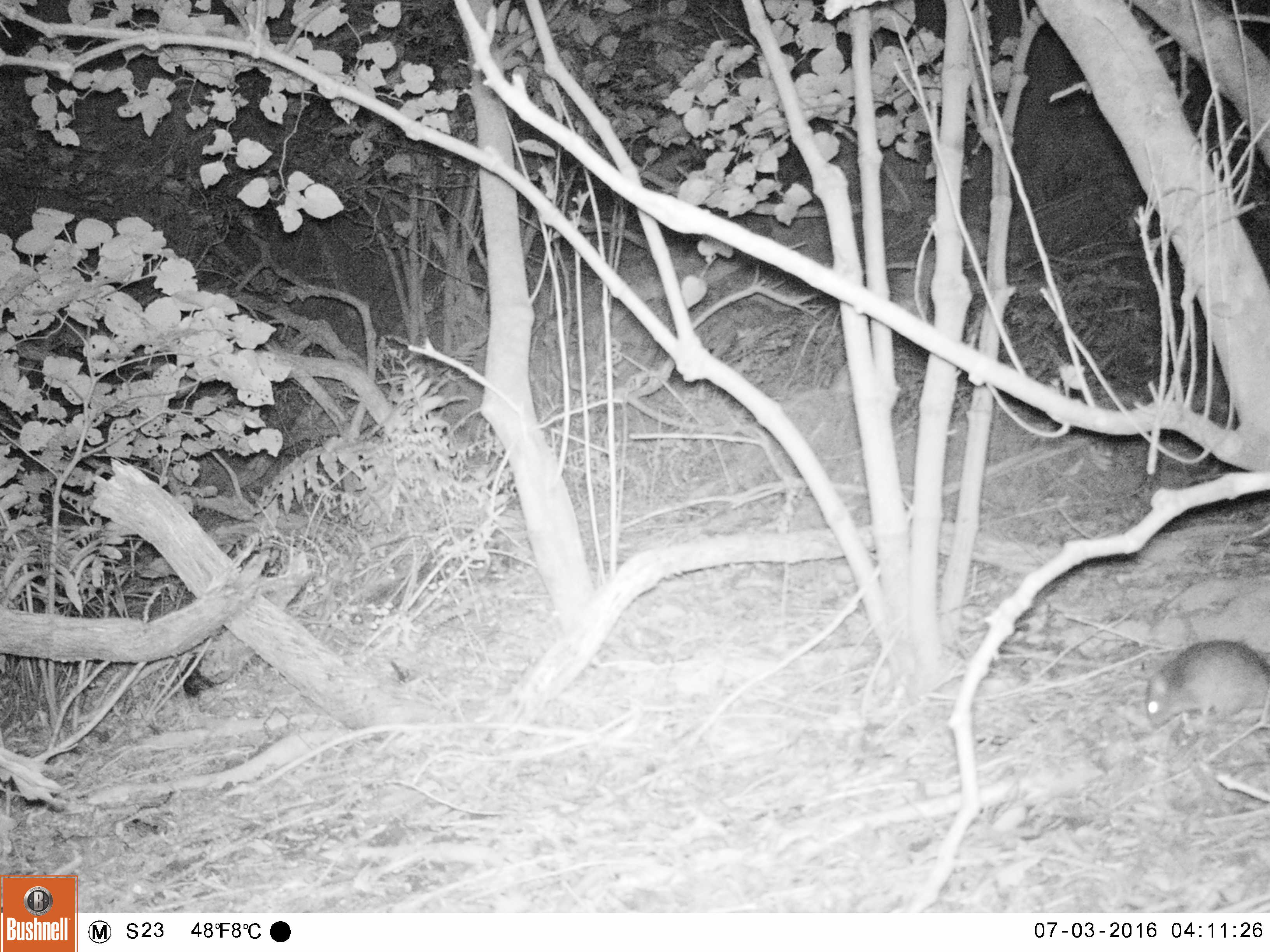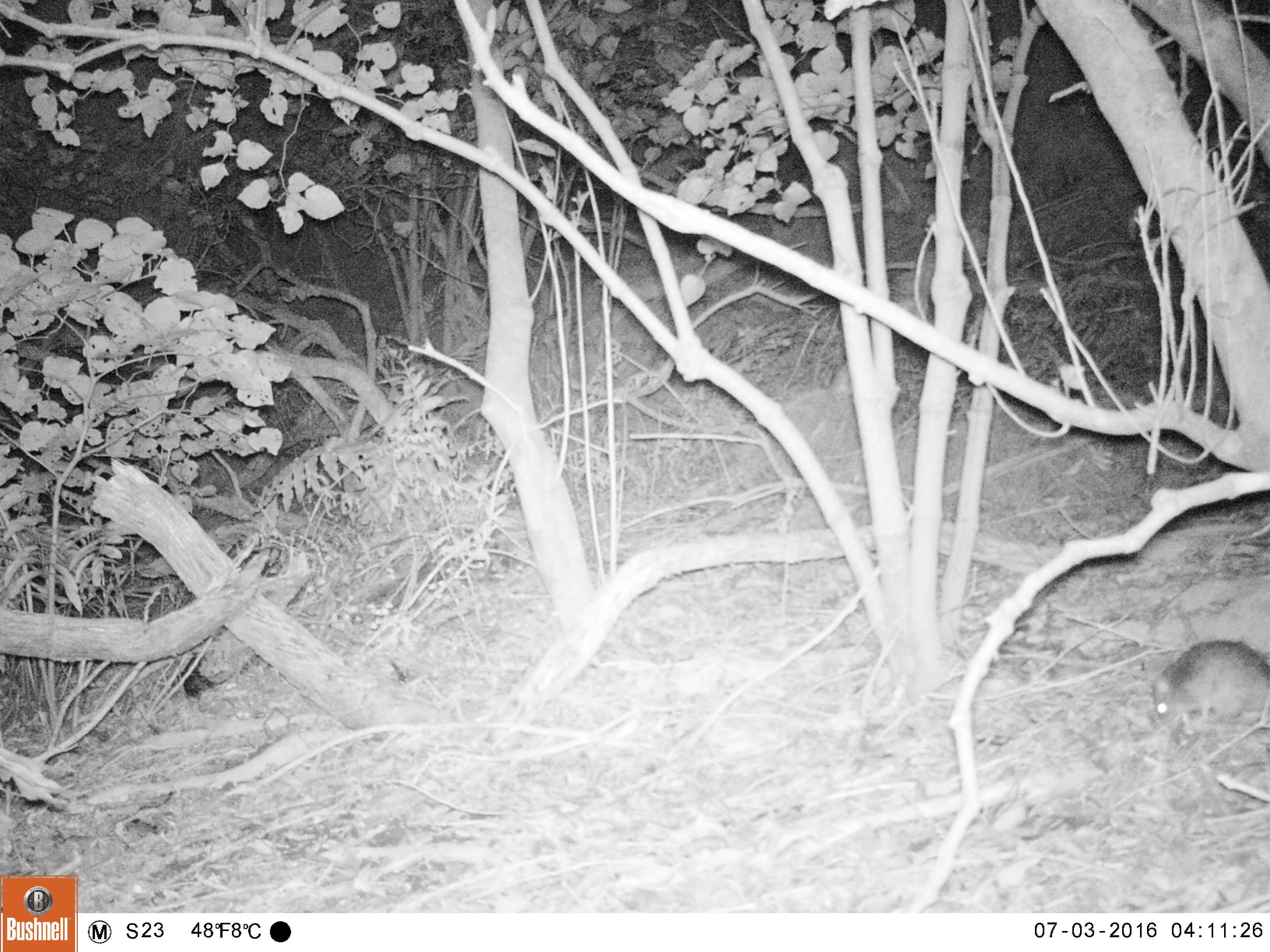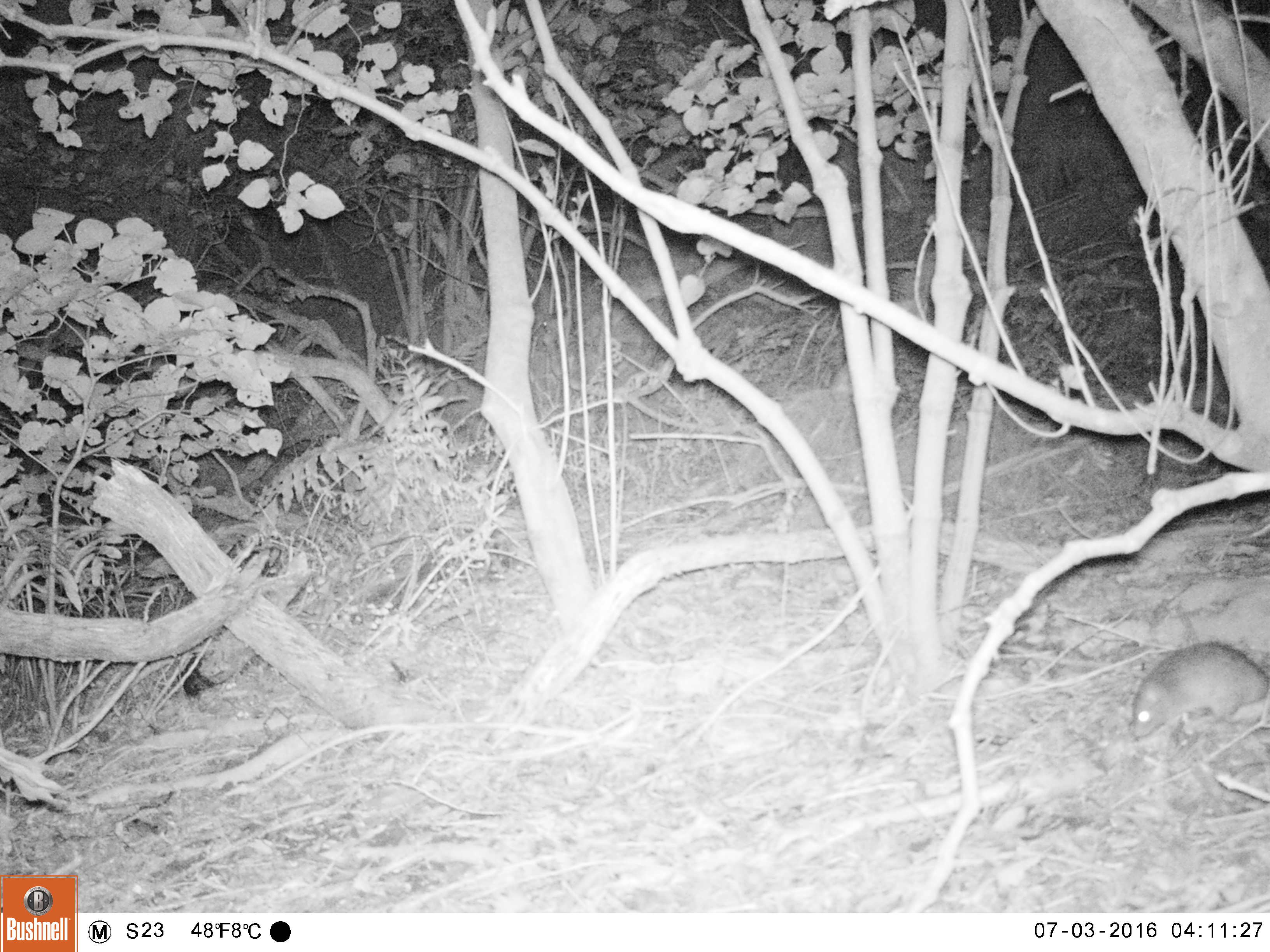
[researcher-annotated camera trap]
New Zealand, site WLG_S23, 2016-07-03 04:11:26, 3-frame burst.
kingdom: Animalia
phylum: Chordata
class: Mammalia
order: Rodentia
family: Muridae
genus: Rattus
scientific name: Rattus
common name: rat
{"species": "rat (Rattus)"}